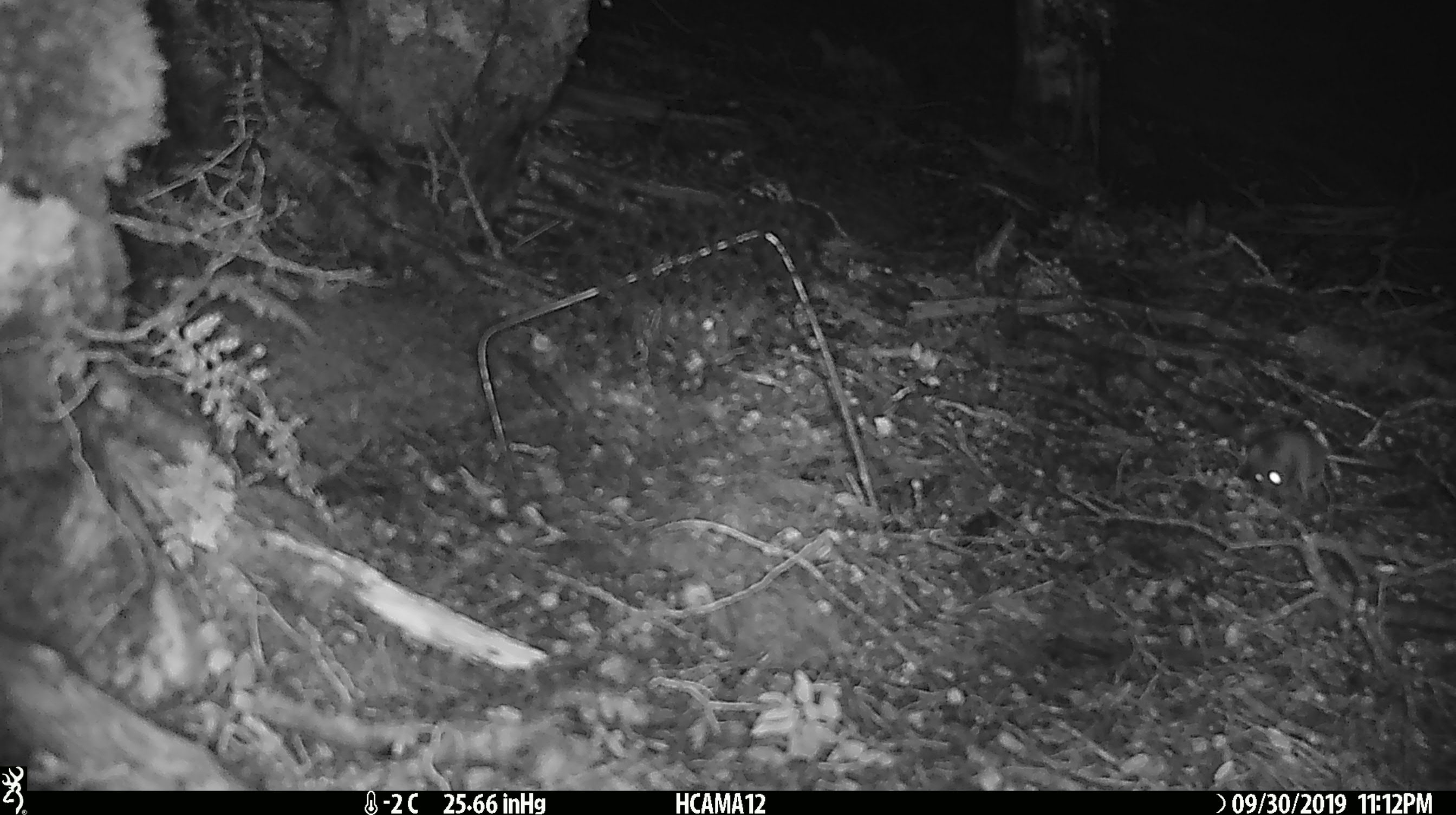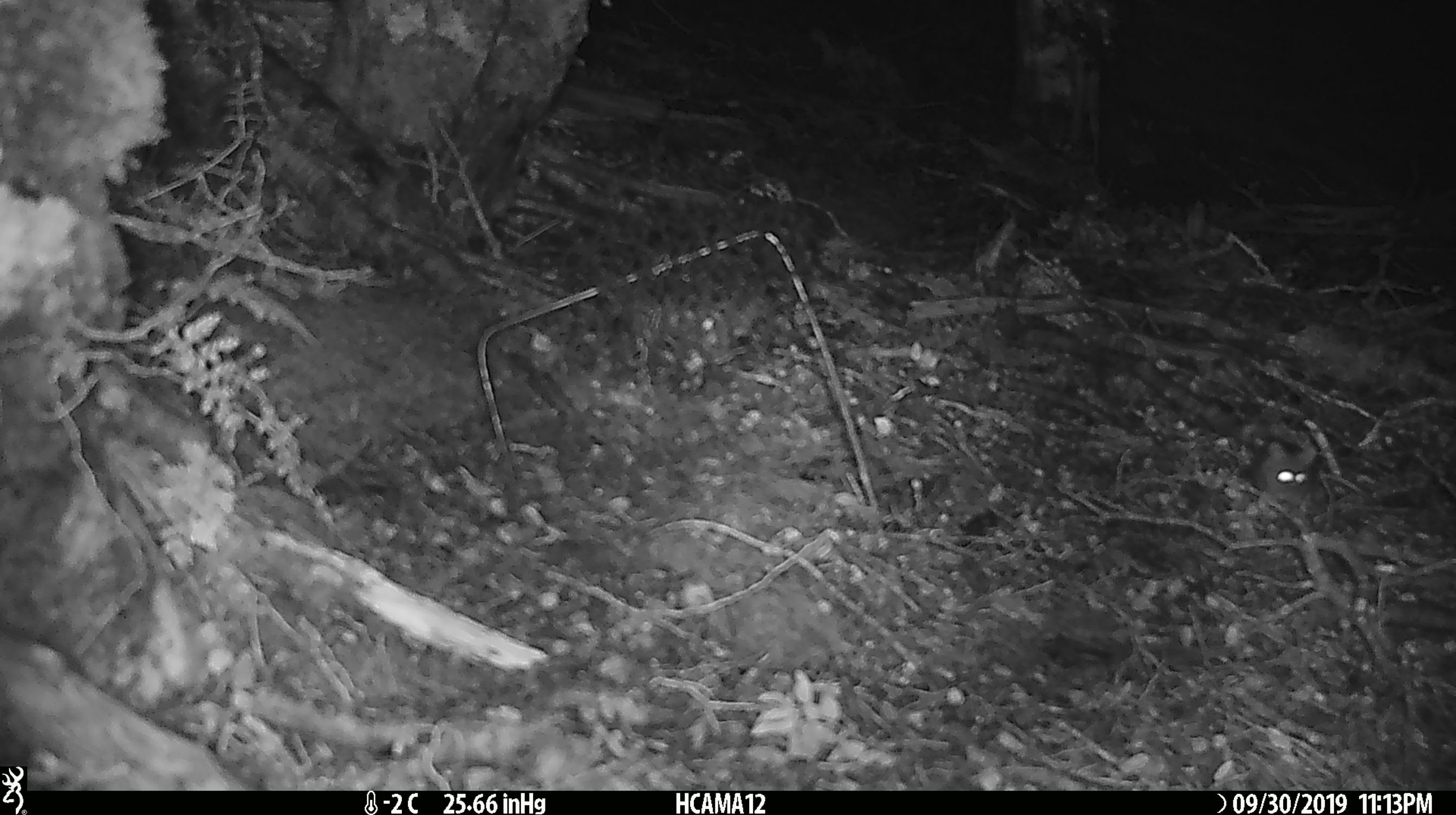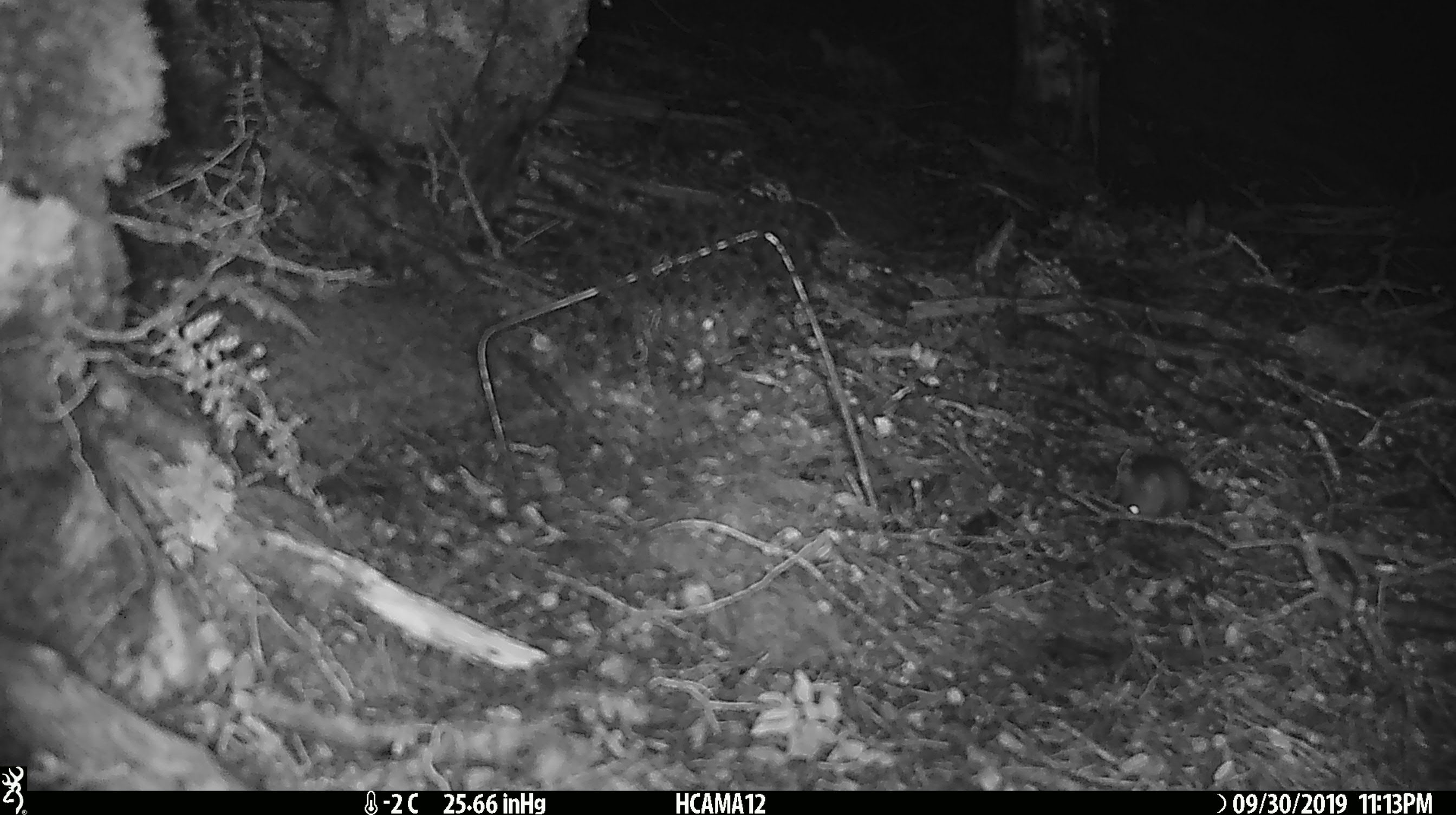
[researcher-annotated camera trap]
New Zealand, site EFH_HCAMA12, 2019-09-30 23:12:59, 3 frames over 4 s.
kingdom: Animalia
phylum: Chordata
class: Mammalia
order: Rodentia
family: Muridae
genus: Mus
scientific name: Mus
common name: mouse